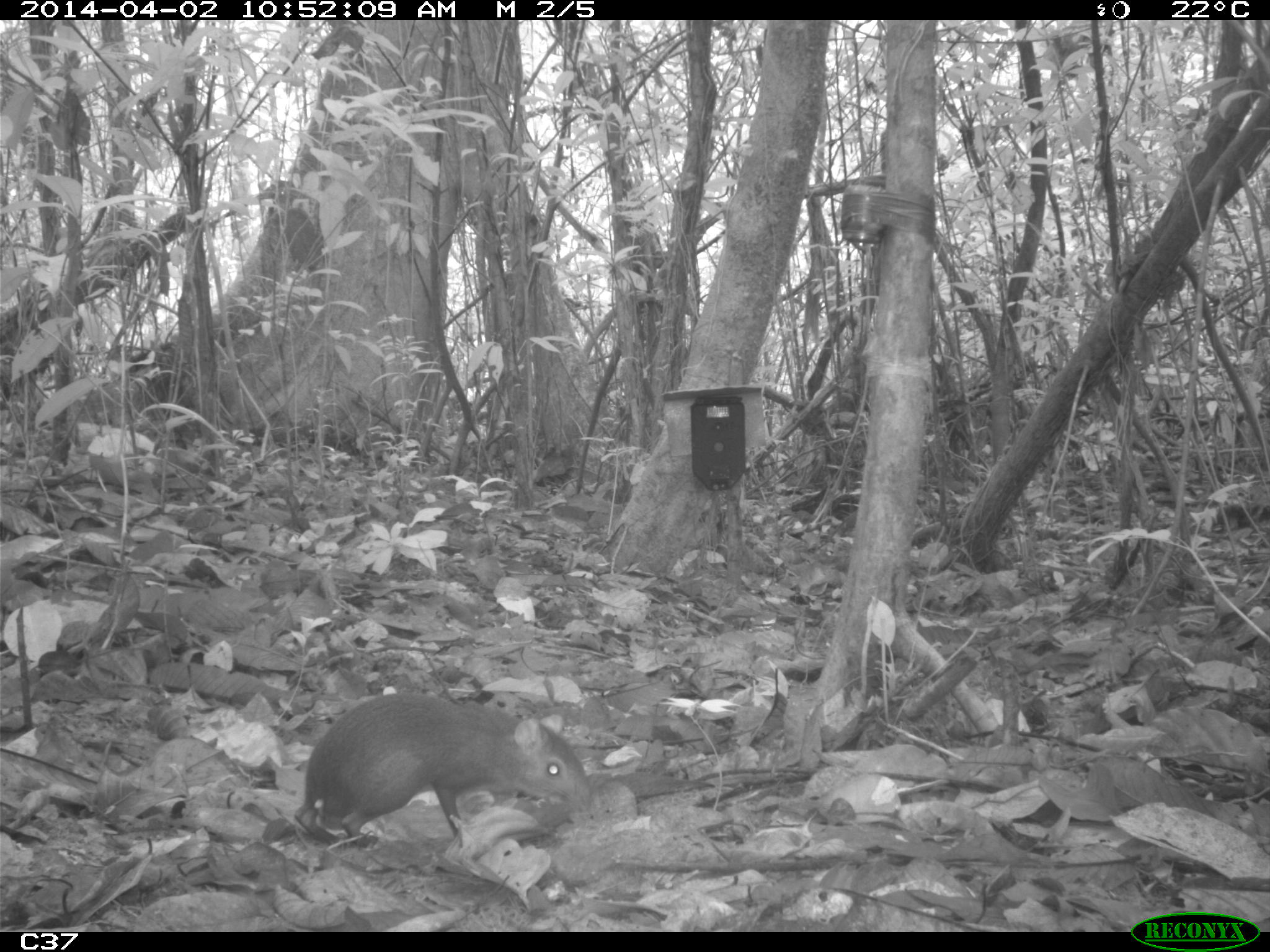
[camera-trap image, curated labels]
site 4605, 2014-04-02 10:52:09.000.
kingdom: Animalia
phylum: Chordata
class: Mammalia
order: Rodentia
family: Dasyproctidae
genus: Myoprocta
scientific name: Myoprocta pratti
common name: green acouchi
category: myoprocta pratii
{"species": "myoprocta pratii (green acouchi) (Myoprocta pratti)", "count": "1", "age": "adult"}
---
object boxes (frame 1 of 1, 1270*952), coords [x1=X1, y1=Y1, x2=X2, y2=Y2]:
myoprocta pratii: [x1=293, y1=691, x2=592, y2=847]